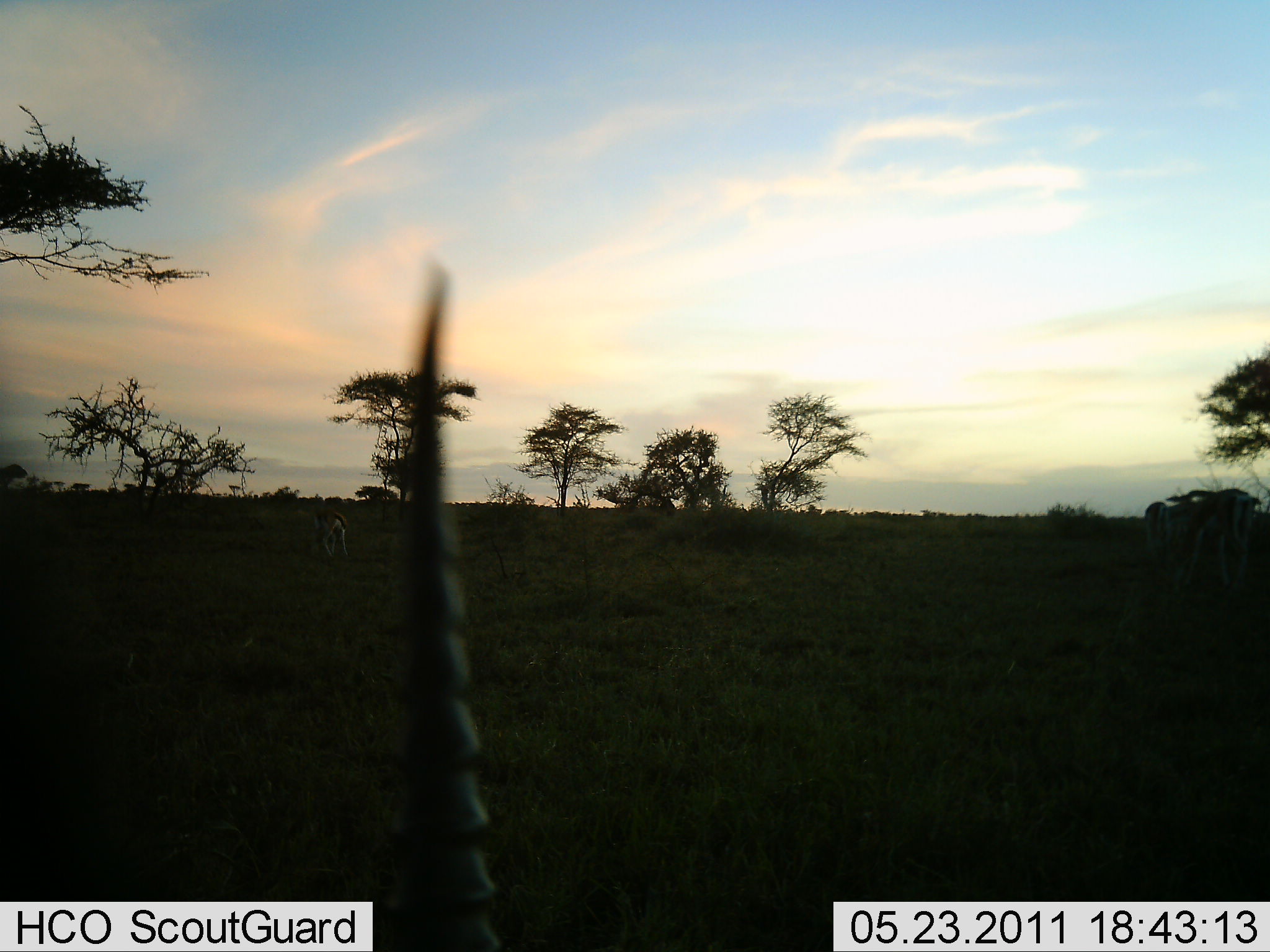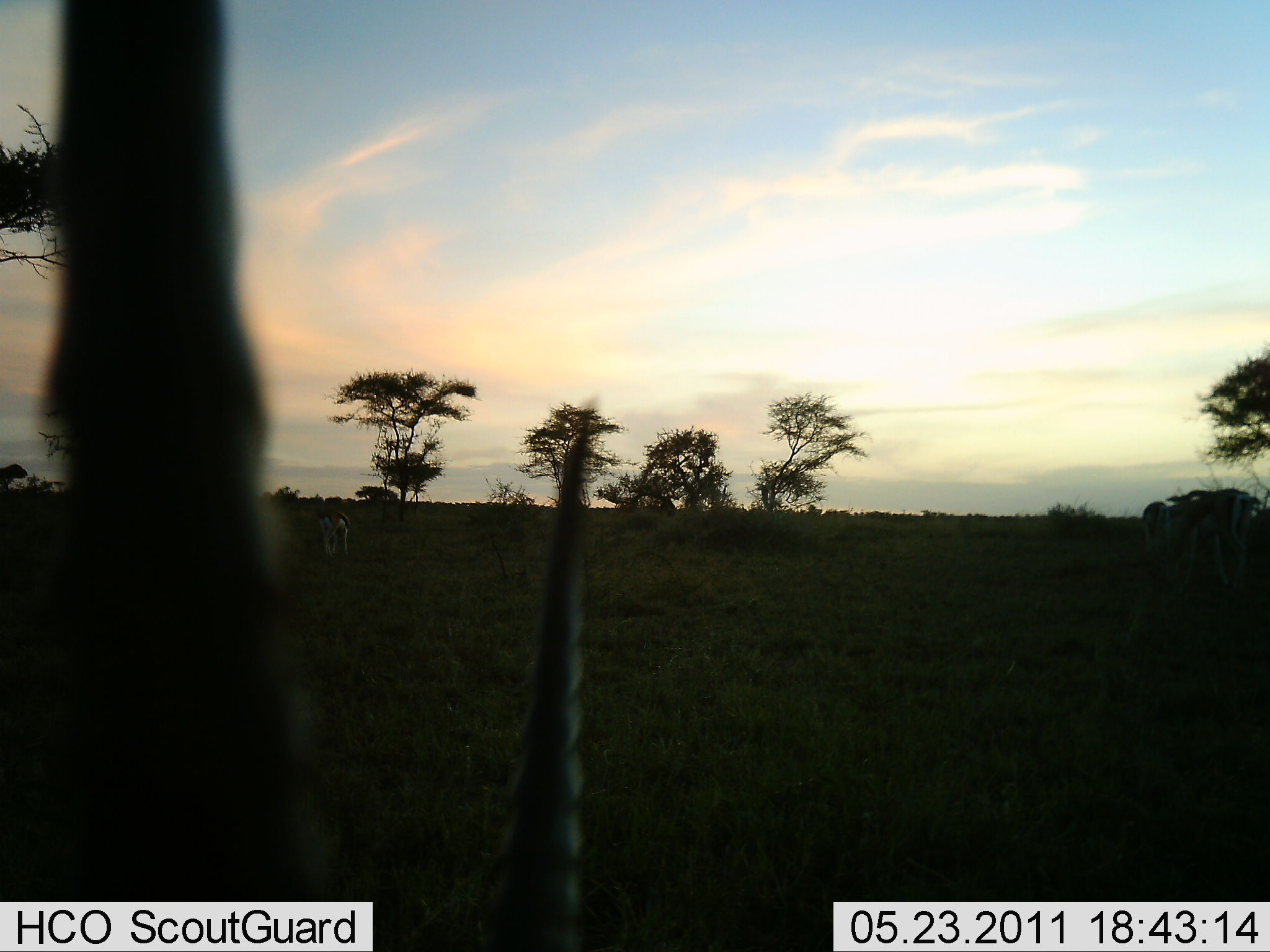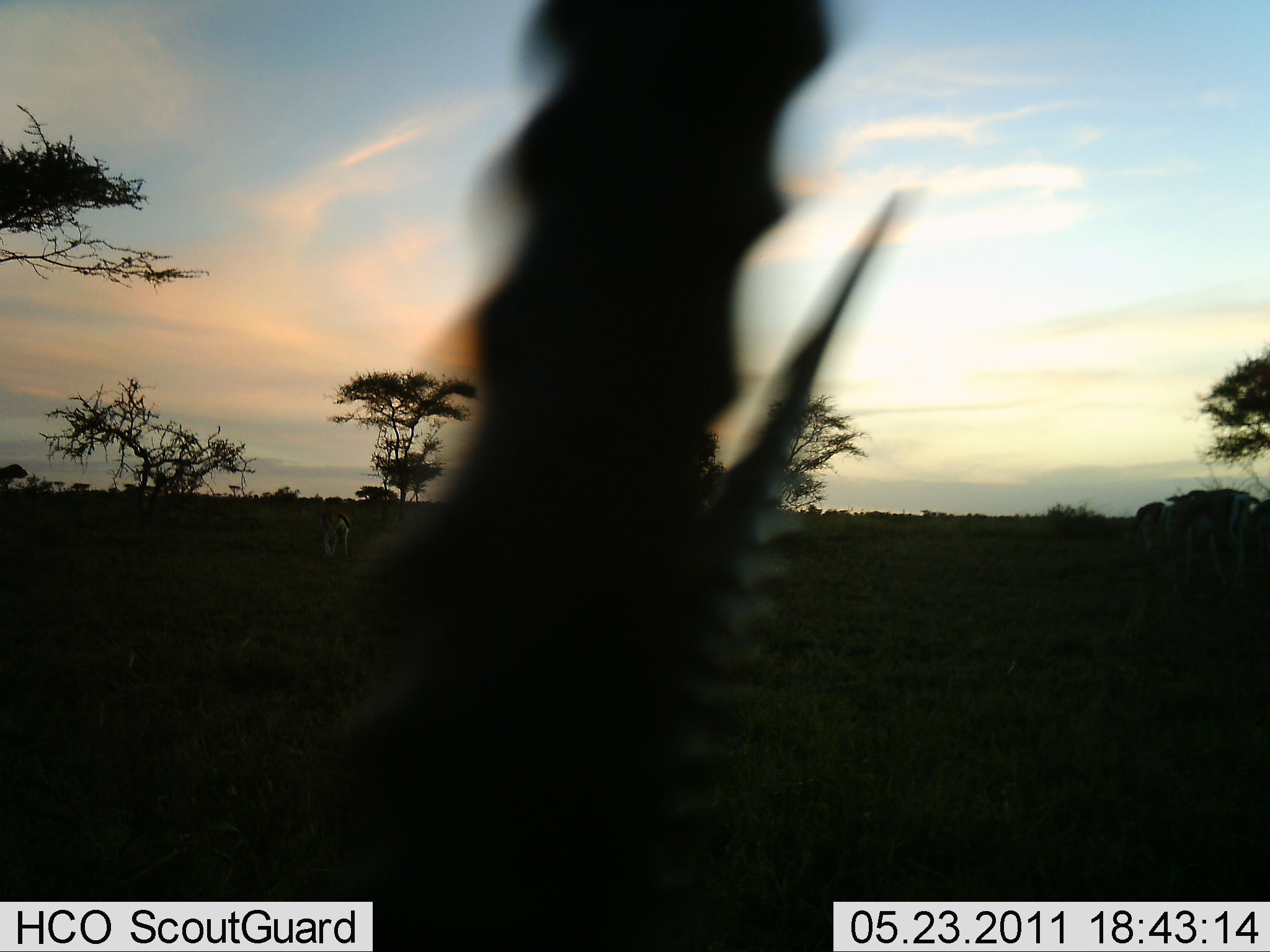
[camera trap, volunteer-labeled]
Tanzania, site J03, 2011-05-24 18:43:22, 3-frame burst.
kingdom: Animalia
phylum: Chordata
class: Mammalia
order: Artiodactyla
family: Bovidae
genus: Eudorcas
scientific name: Eudorcas thomsonii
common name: thomson's gazelle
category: gazellethomsons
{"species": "gazellethomsons (thomson's gazelle) (Eudorcas thomsonii)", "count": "3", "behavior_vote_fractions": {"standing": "56%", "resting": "0%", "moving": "33%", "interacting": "0%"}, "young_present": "0%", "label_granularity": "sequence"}